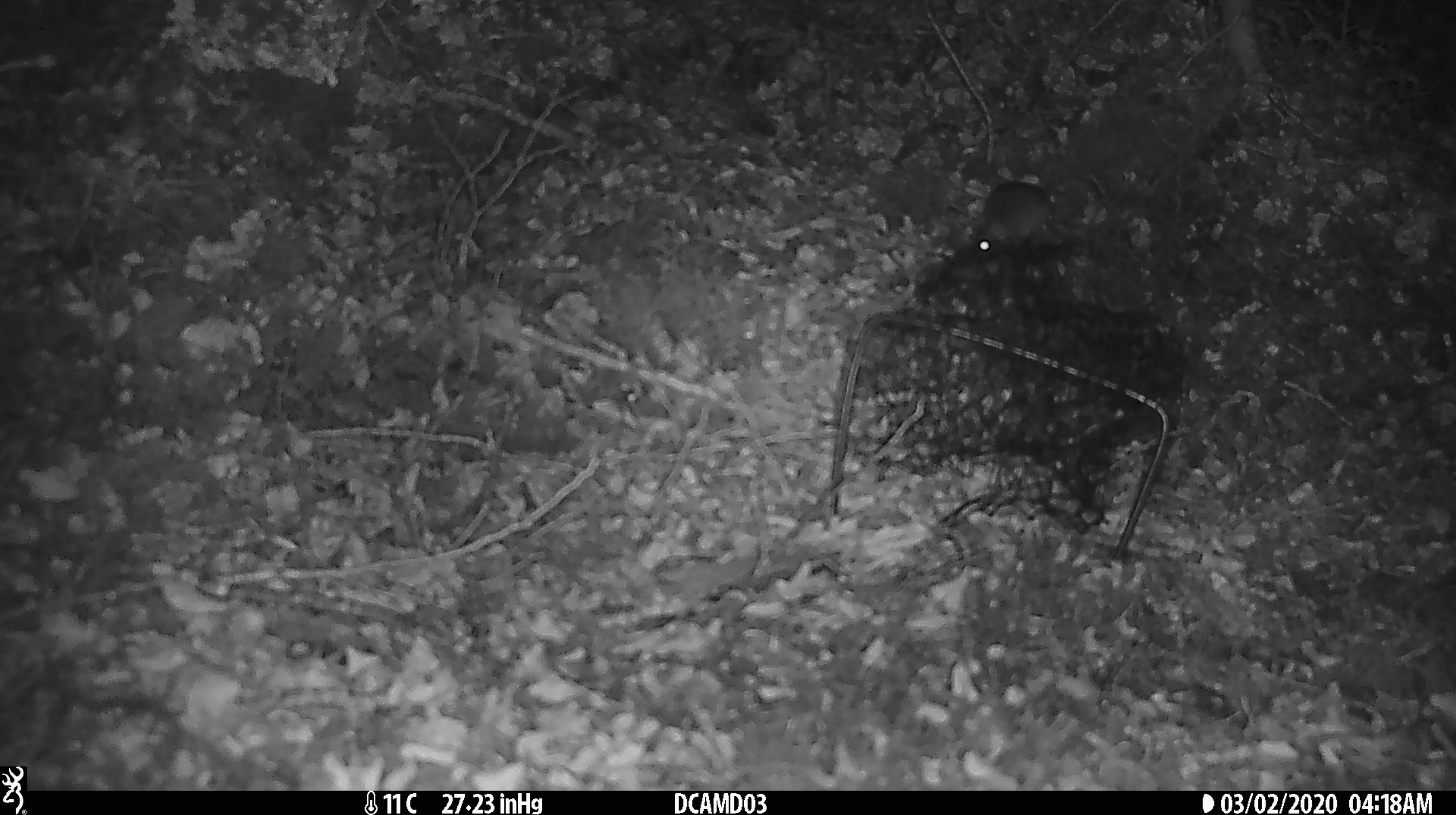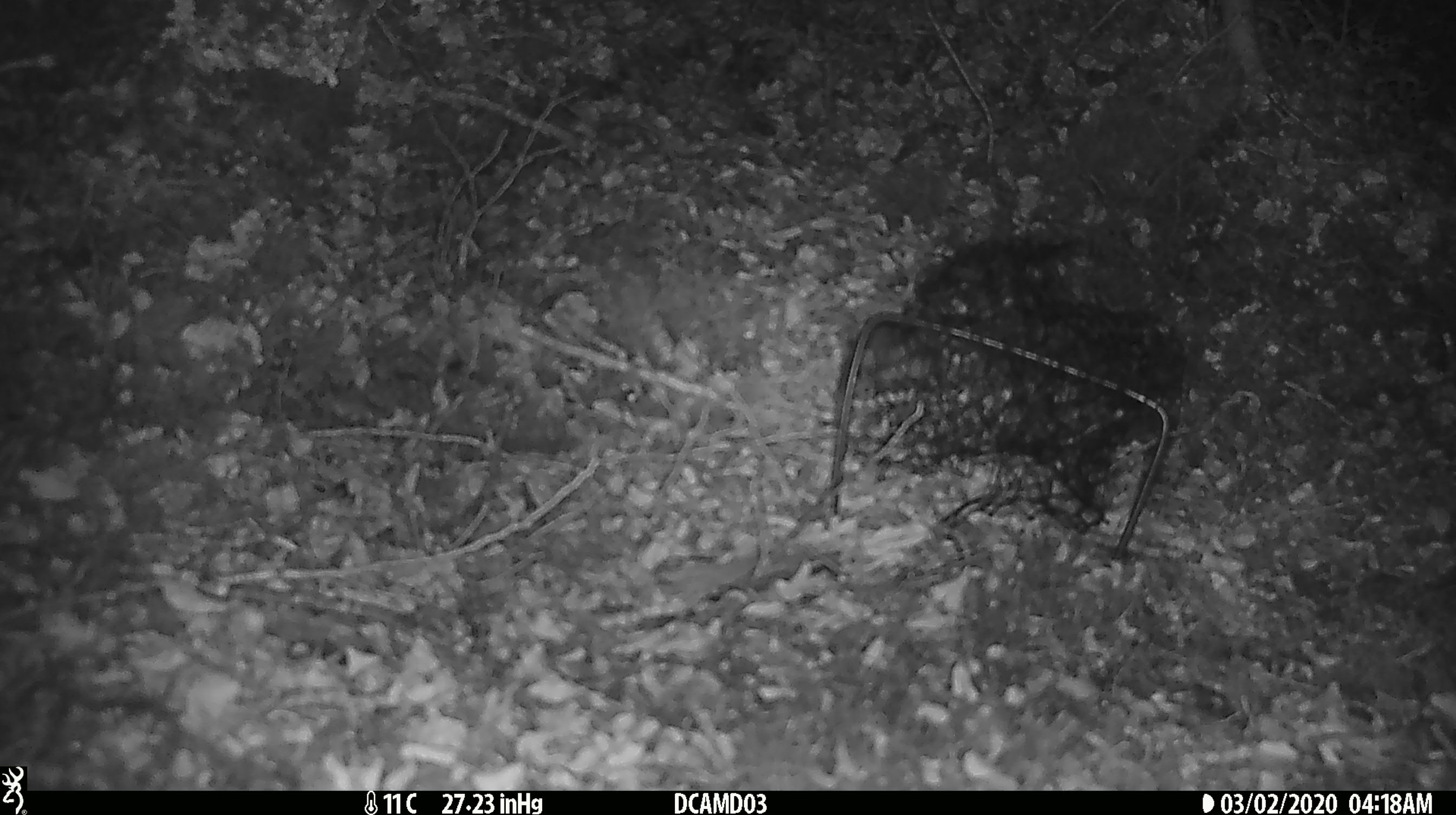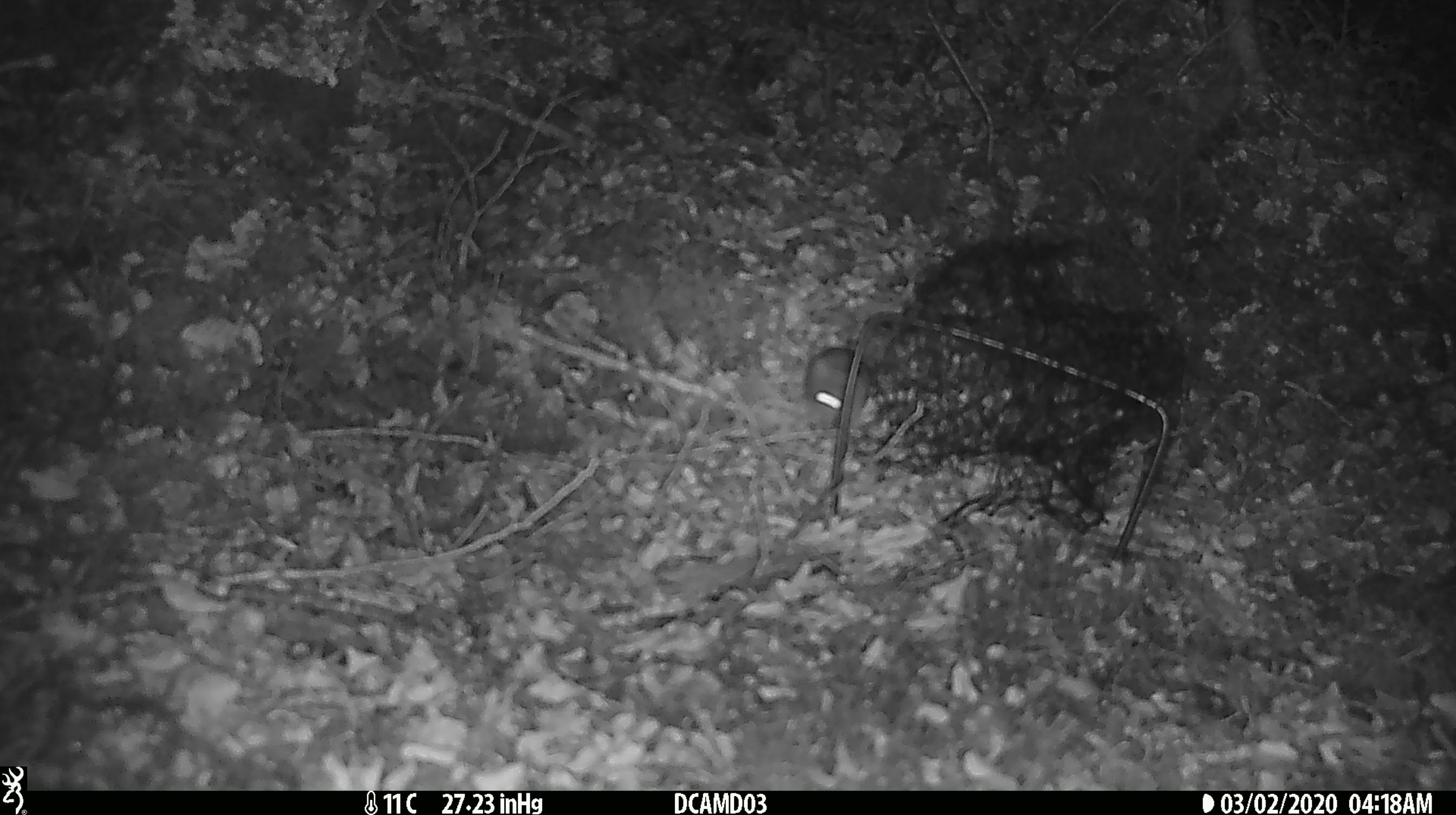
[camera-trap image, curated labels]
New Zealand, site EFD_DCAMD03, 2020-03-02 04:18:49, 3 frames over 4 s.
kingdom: Animalia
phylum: Chordata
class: Mammalia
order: Rodentia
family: Muridae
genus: Mus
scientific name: Mus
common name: mouse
Mouse (Mus).